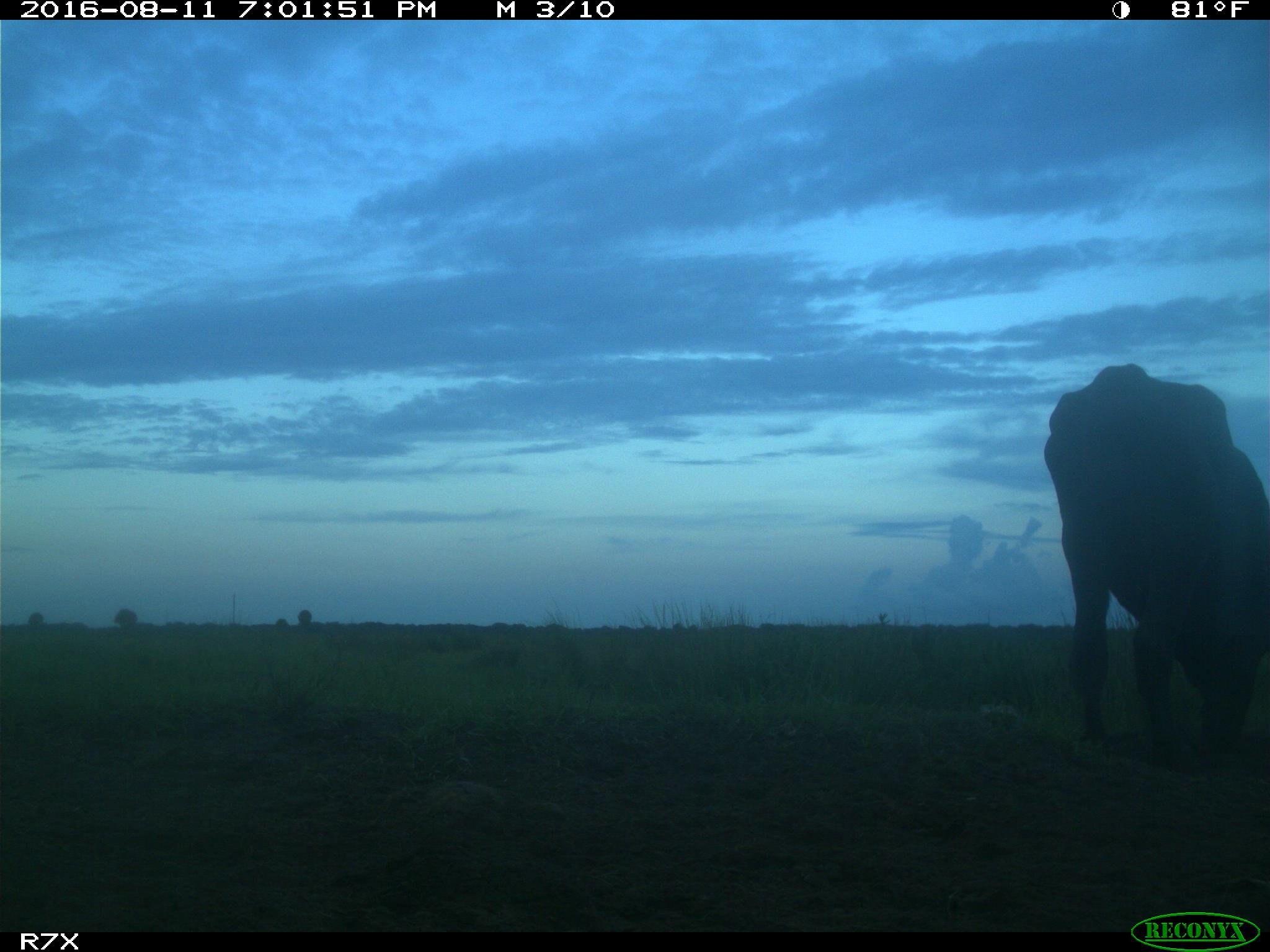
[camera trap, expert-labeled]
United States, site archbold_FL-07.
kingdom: Animalia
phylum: Chordata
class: Mammalia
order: Artiodactyla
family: Bovidae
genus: Bos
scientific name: Bos taurus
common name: domestic cow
Bos taurus (domestic cow).